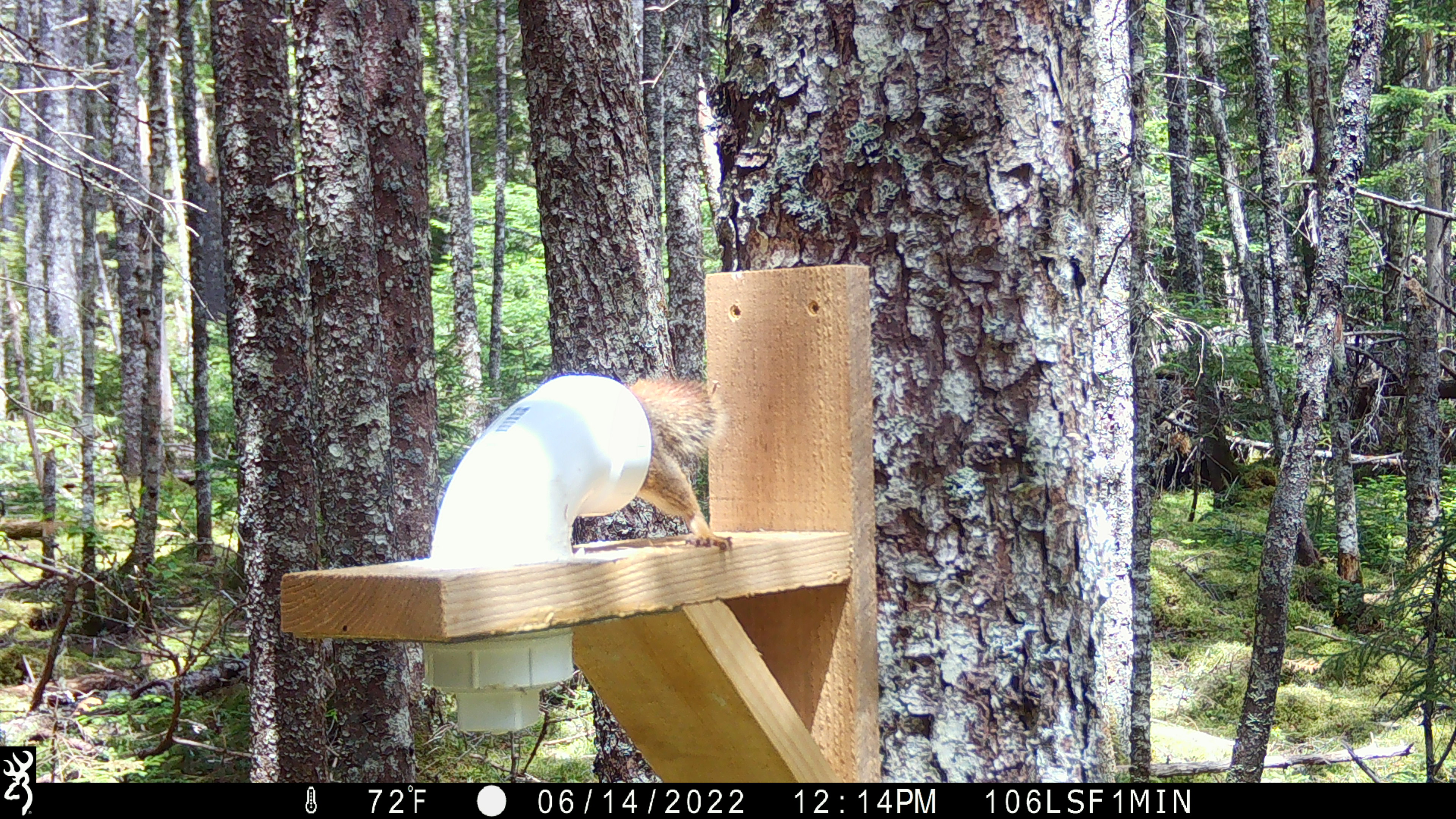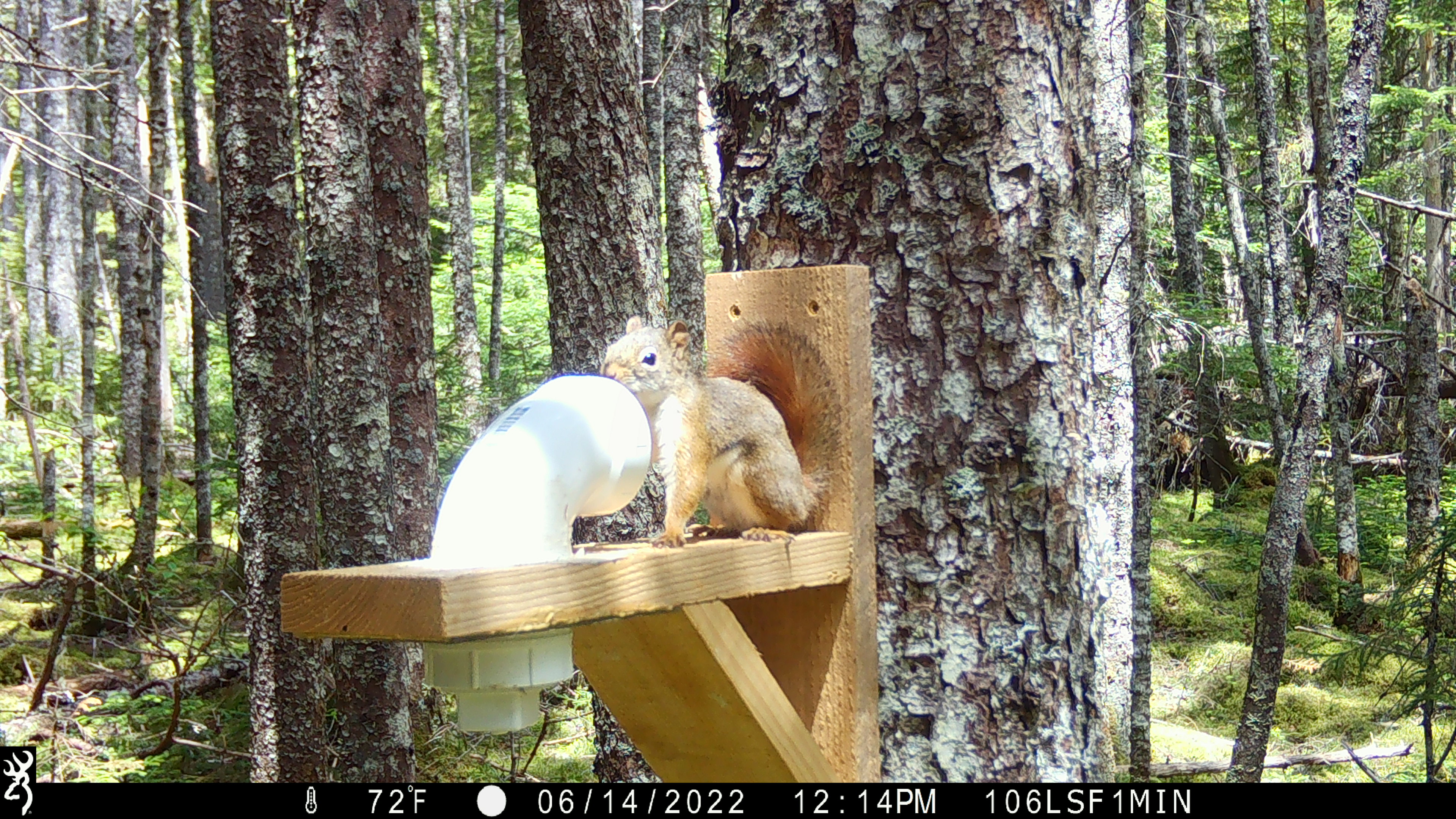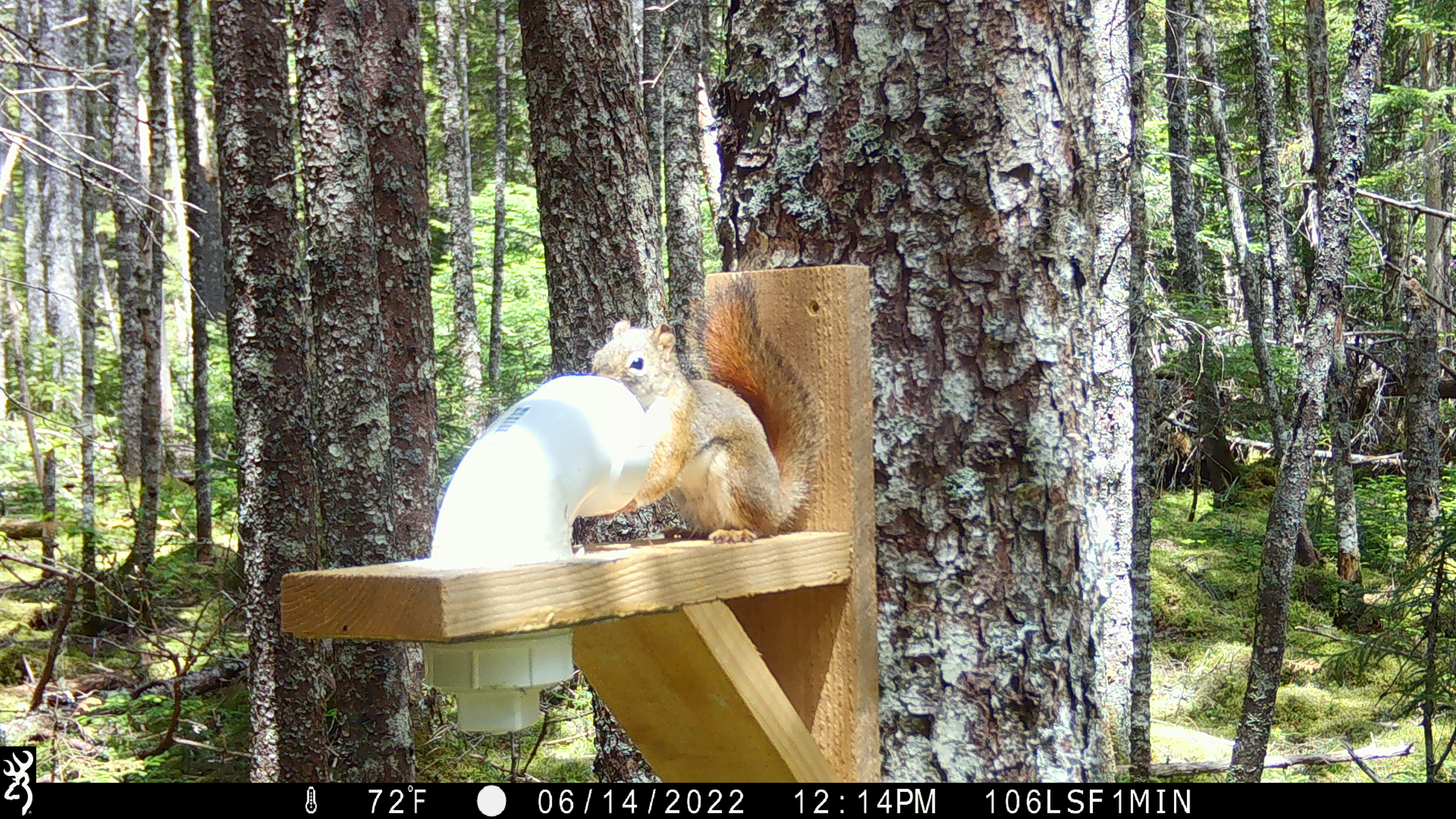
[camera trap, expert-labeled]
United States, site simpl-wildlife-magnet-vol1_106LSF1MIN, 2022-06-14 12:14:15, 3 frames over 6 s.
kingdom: Animalia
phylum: Chordata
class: Mammalia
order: Rodentia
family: Sciuridae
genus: Tamiasciurus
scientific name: Tamiasciurus hudsonicus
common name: red squirrel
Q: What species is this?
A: Red squirrel (Tamiasciurus hudsonicus).